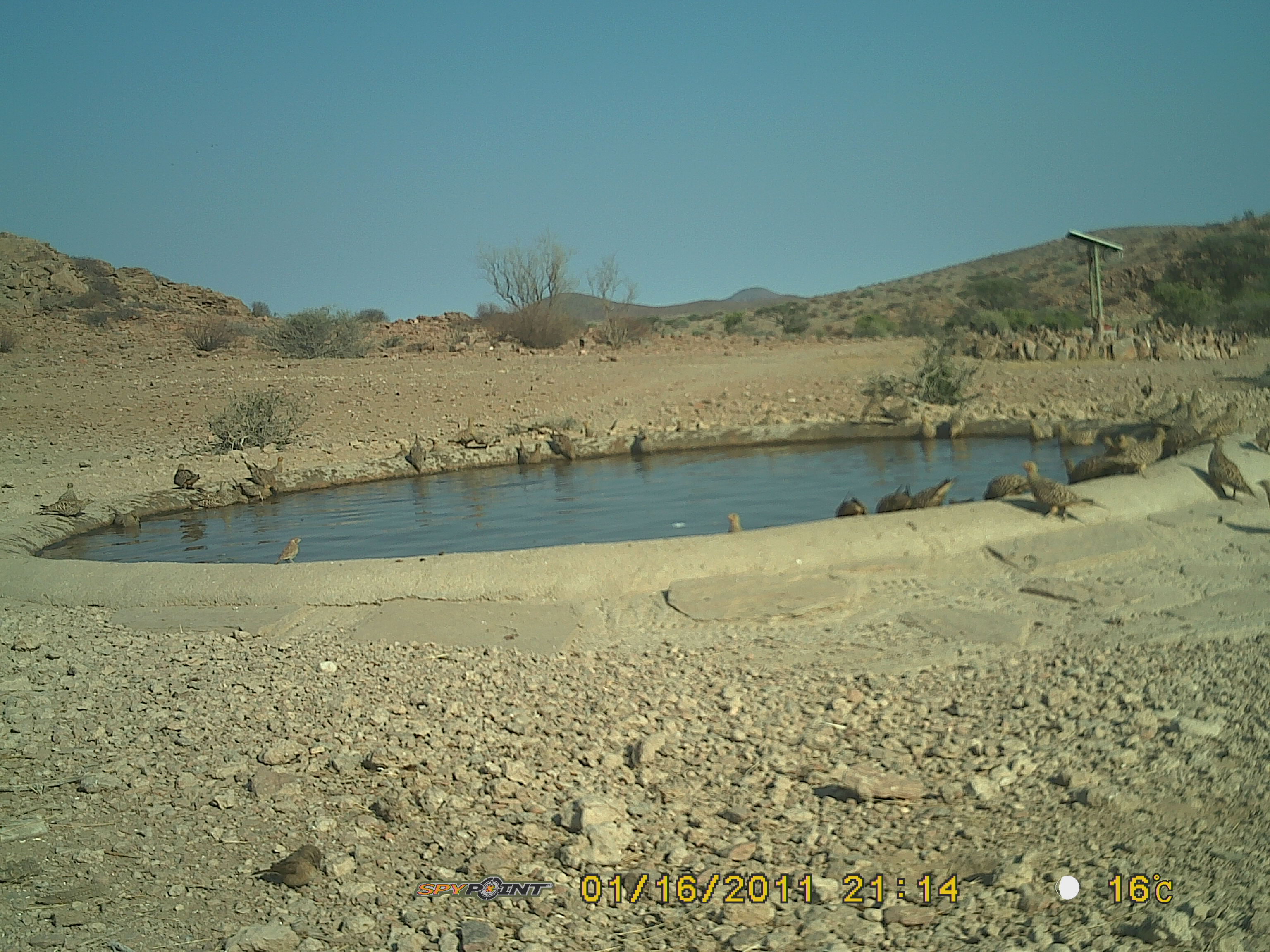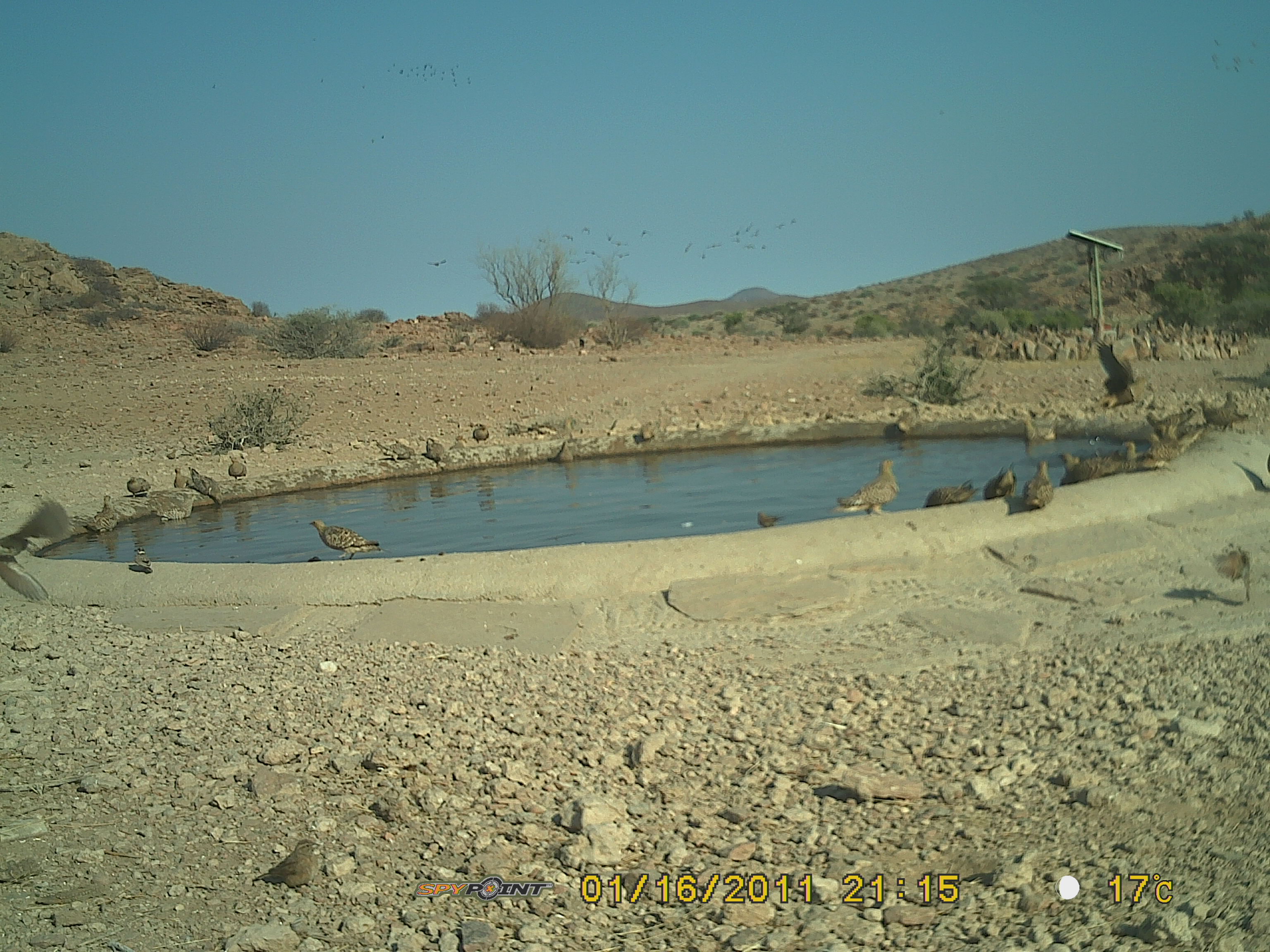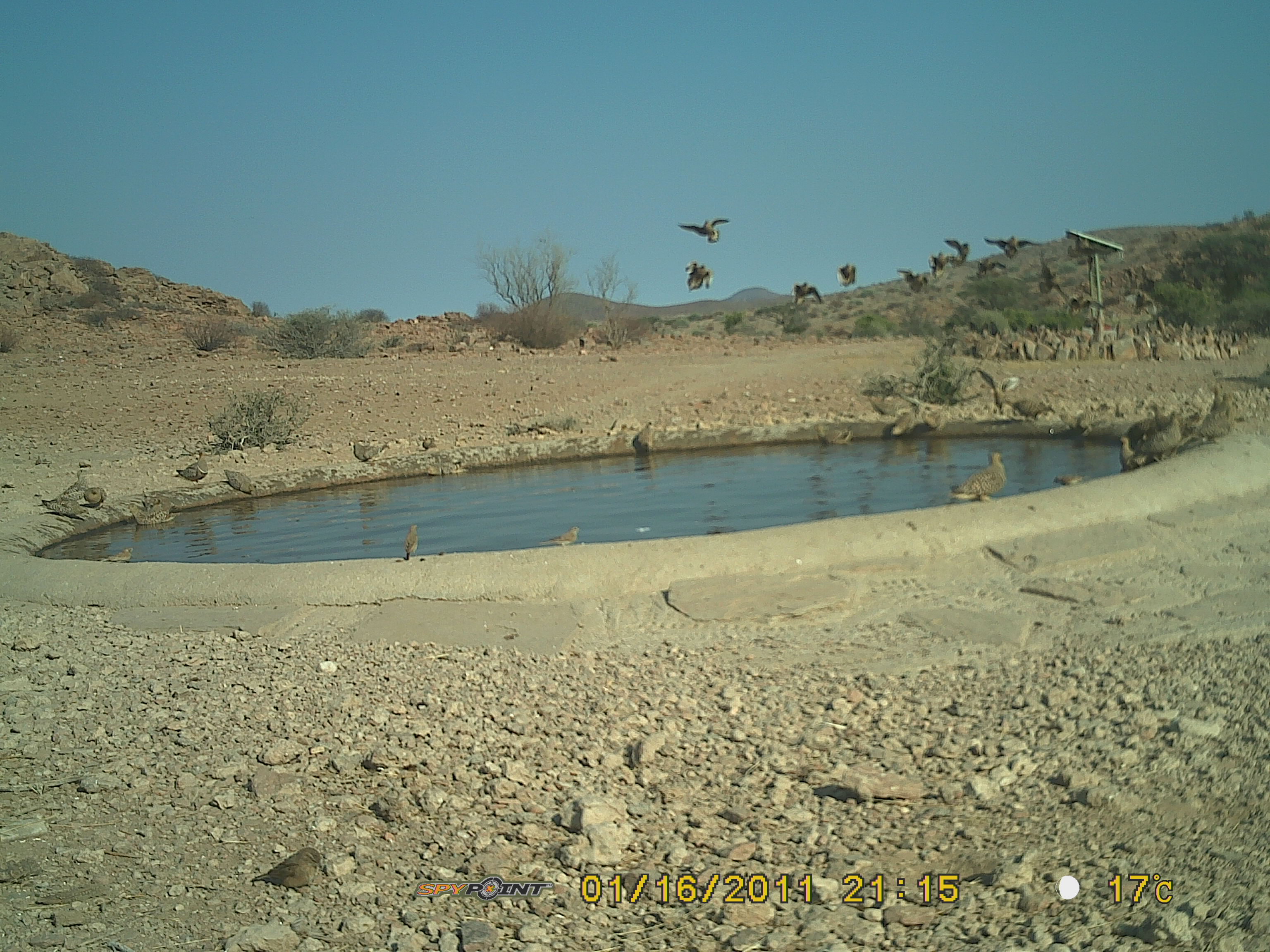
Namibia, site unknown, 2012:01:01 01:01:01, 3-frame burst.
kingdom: Animalia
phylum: Chordata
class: Aves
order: Pterocliformes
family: Pteroclidae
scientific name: Pteroclidae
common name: sandgrouse